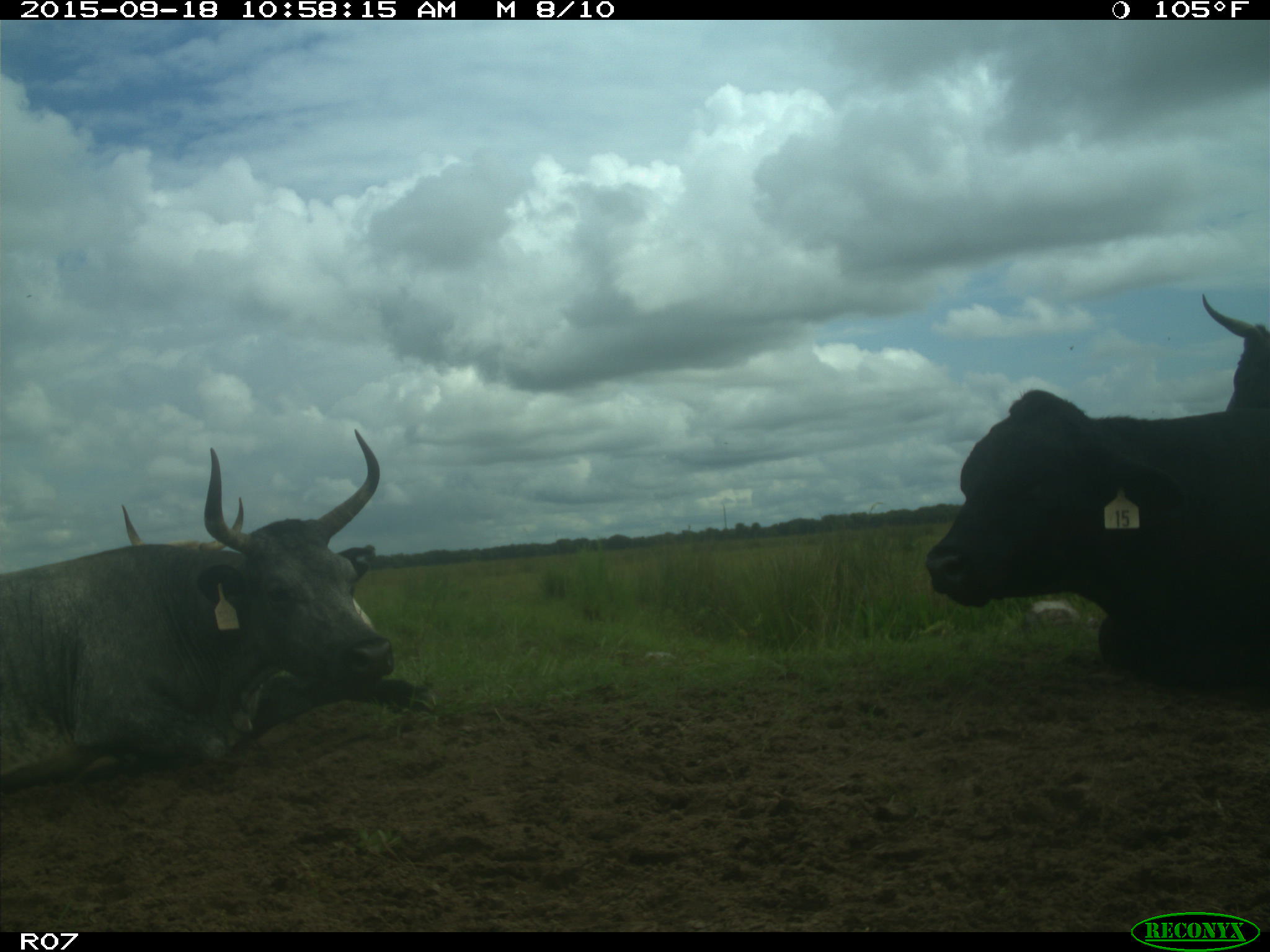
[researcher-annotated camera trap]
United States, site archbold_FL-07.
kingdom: Animalia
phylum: Chordata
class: Mammalia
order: Artiodactyla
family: Bovidae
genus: Bos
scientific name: Bos taurus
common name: domestic cow